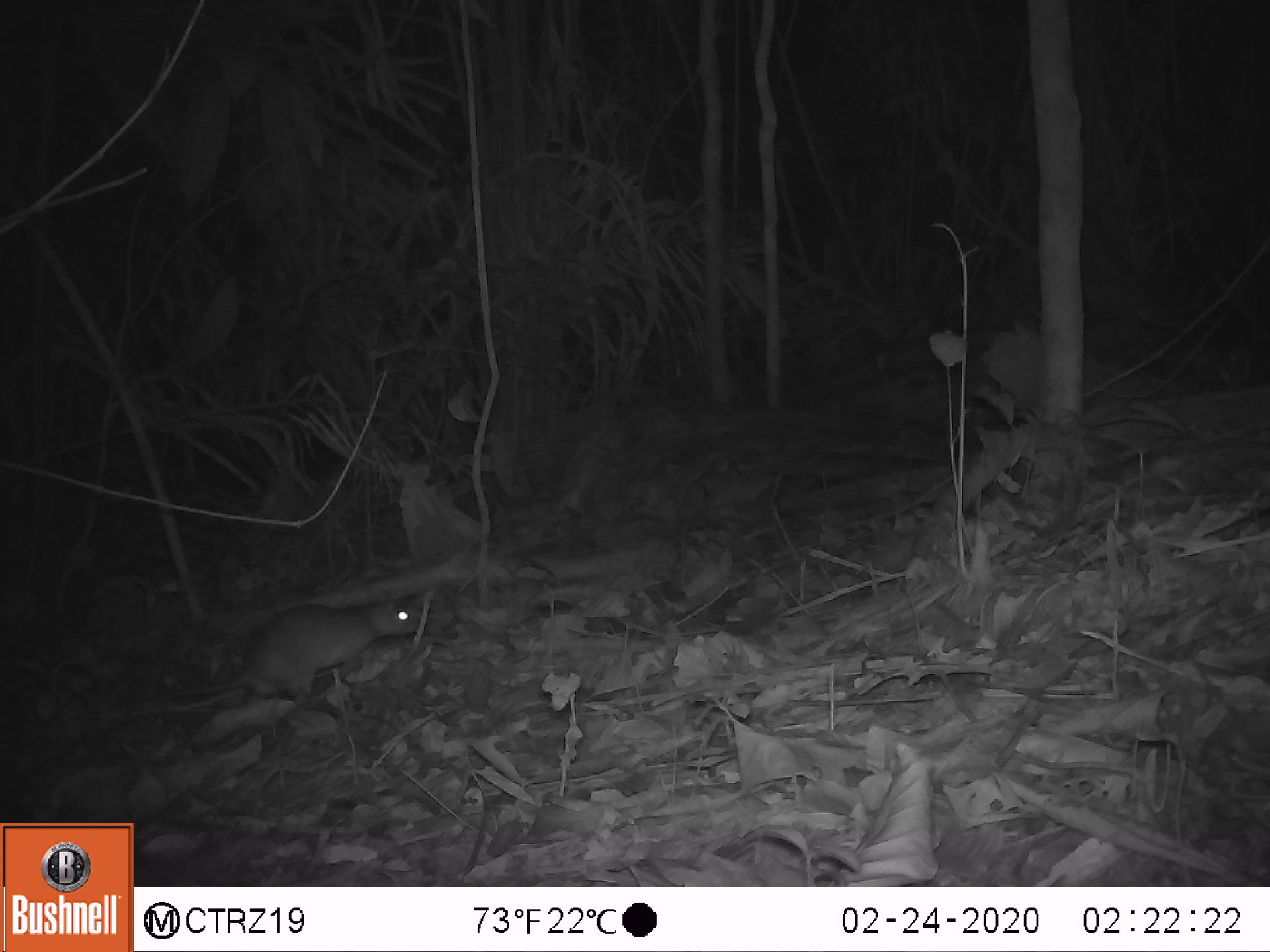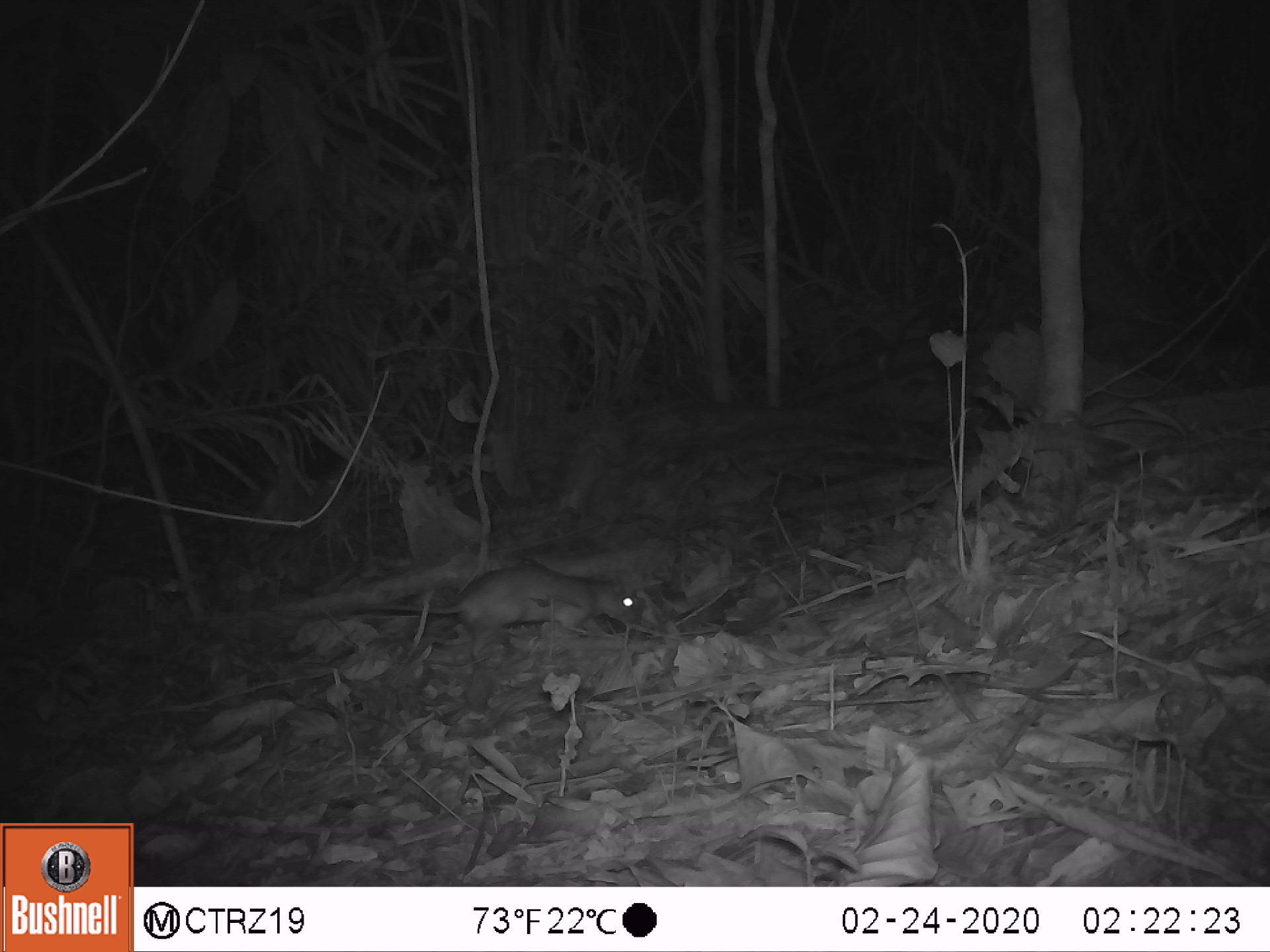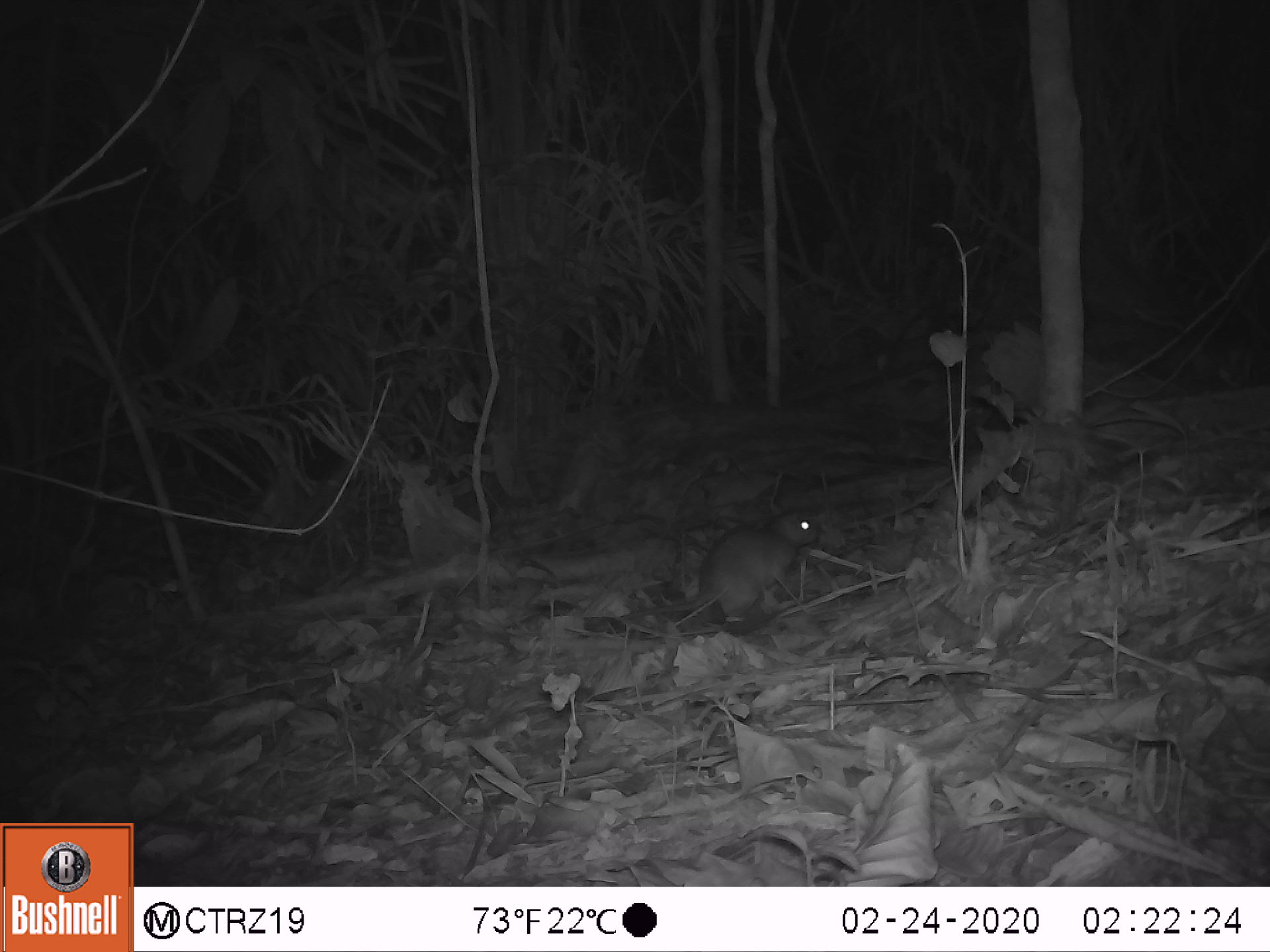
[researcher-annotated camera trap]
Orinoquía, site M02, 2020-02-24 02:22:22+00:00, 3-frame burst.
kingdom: Animalia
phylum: Chordata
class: Mammalia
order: Rodentia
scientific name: Rodentia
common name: rodent